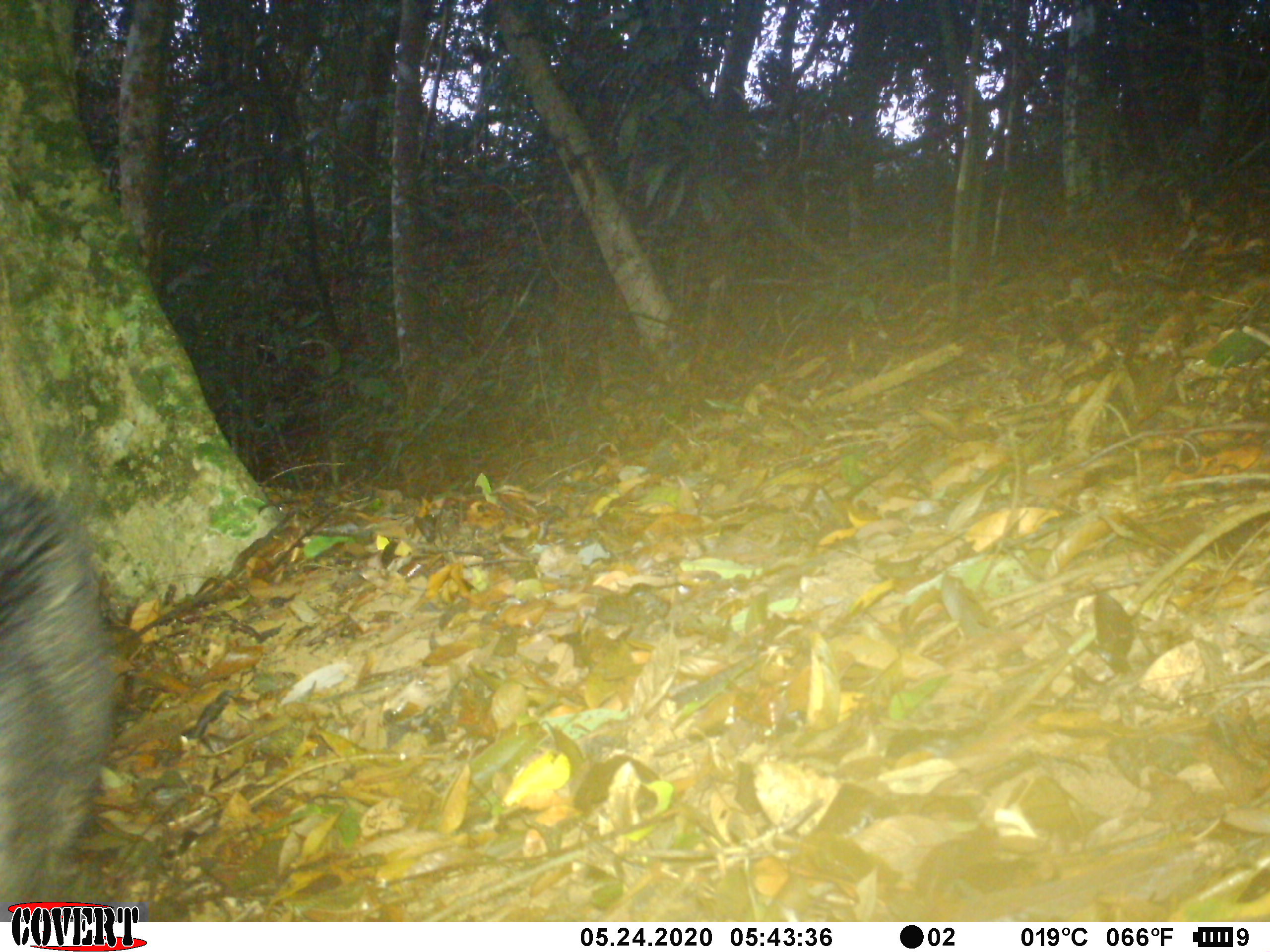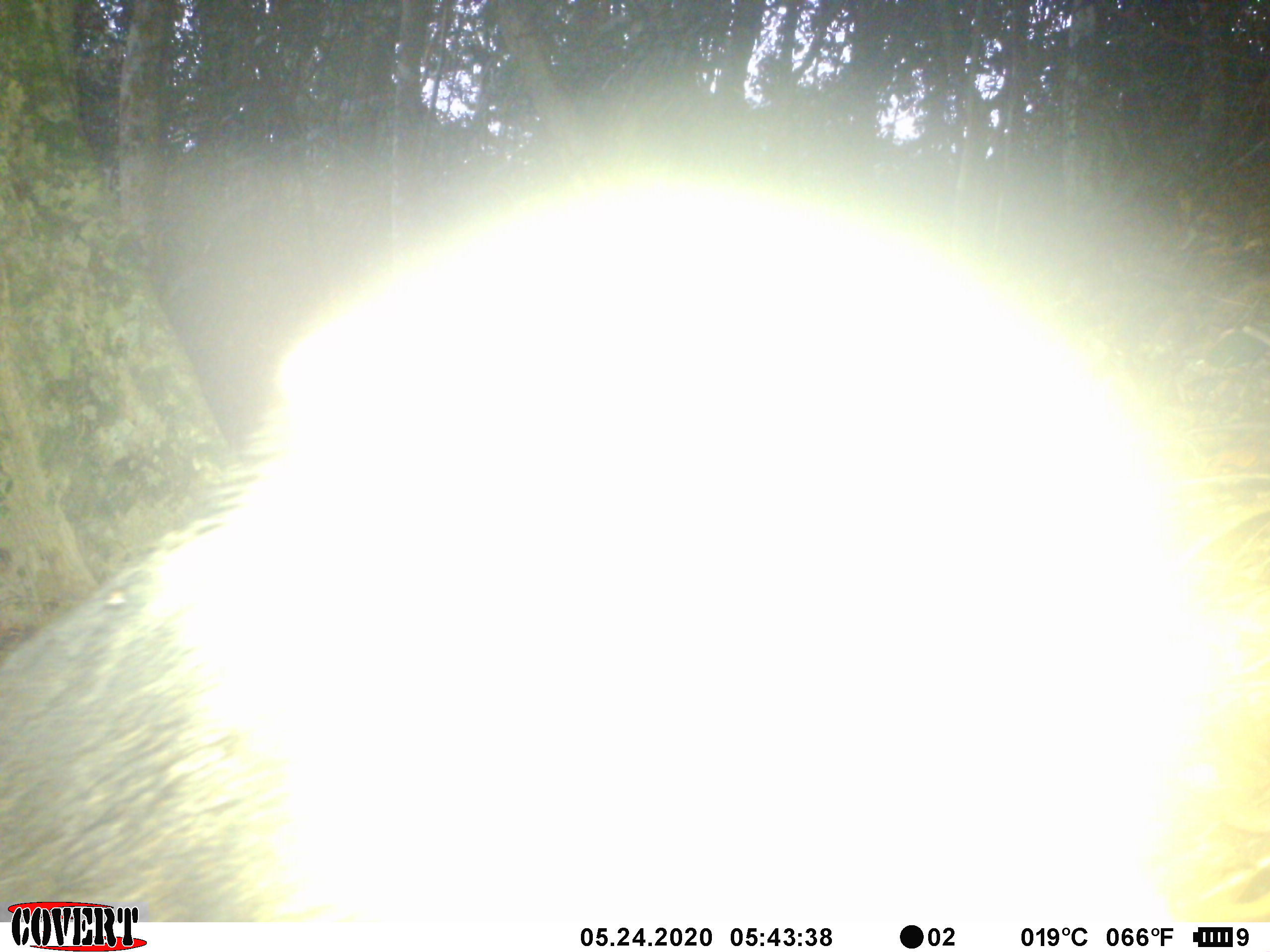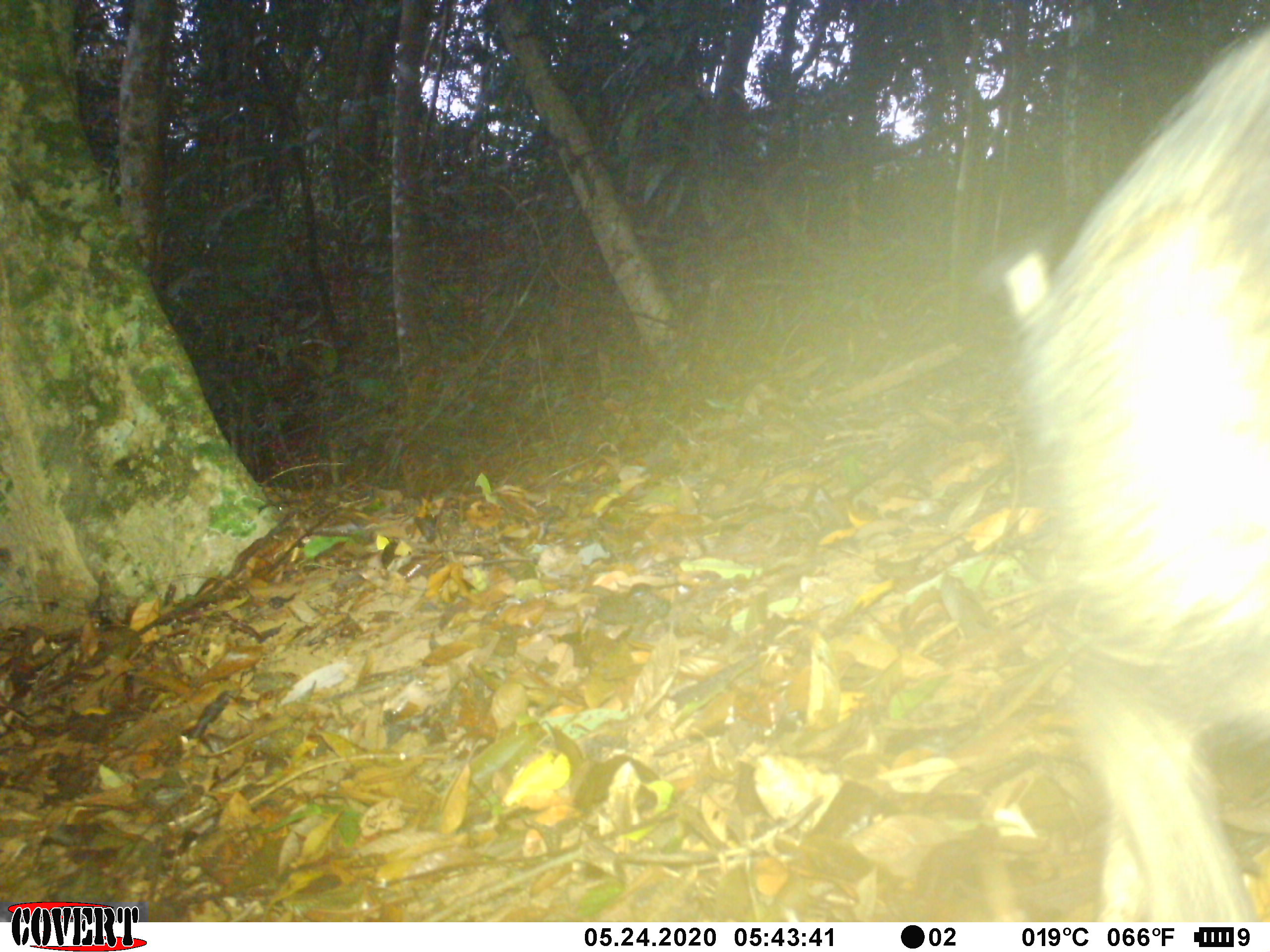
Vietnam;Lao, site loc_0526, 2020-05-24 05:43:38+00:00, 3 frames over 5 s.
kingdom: Animalia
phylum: Chordata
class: Mammalia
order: Artiodactyla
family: Suidae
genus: Sus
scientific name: Sus scrofa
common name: eurasian wild pig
Eurasian wild pig (Sus scrofa). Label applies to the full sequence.